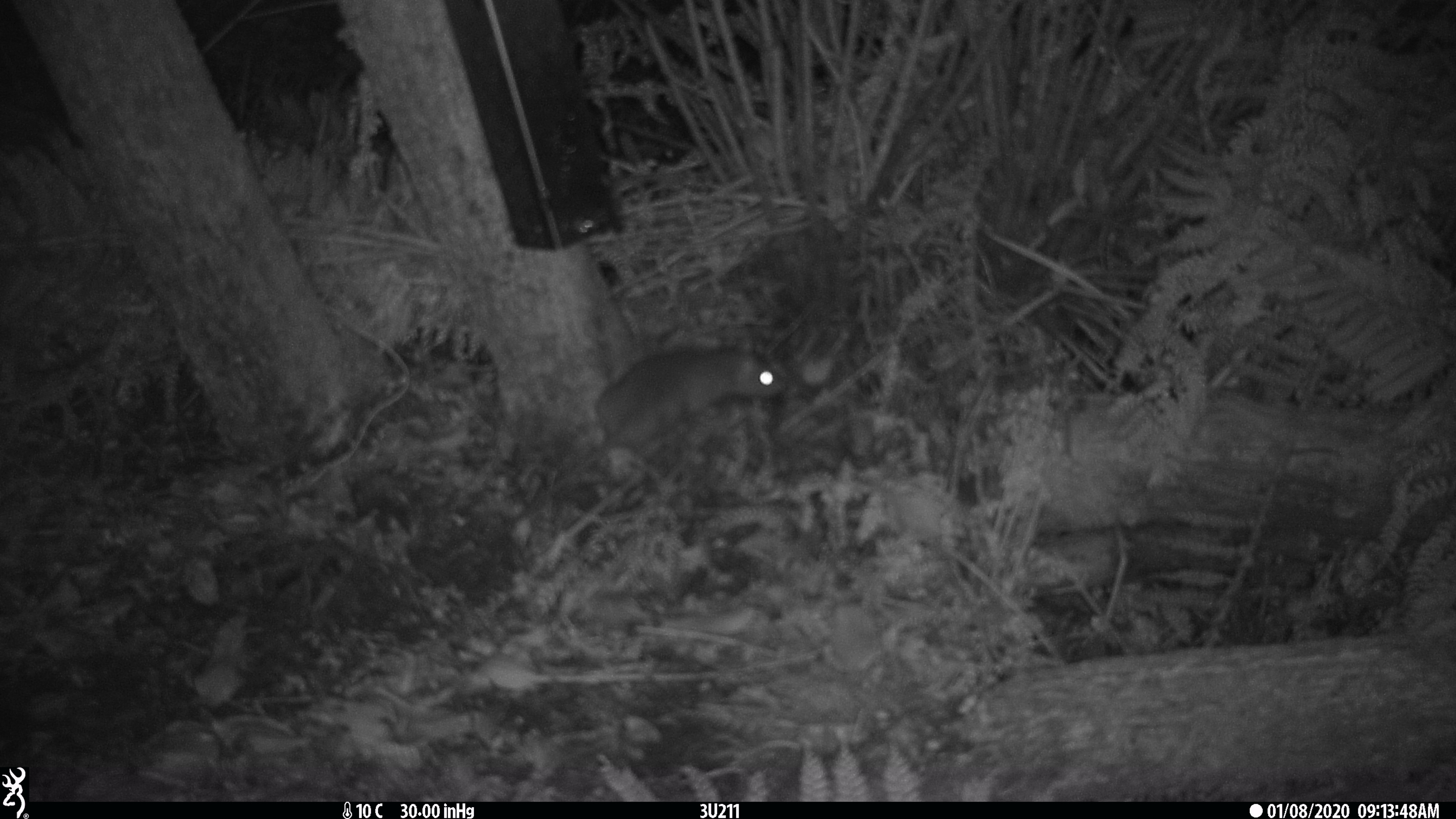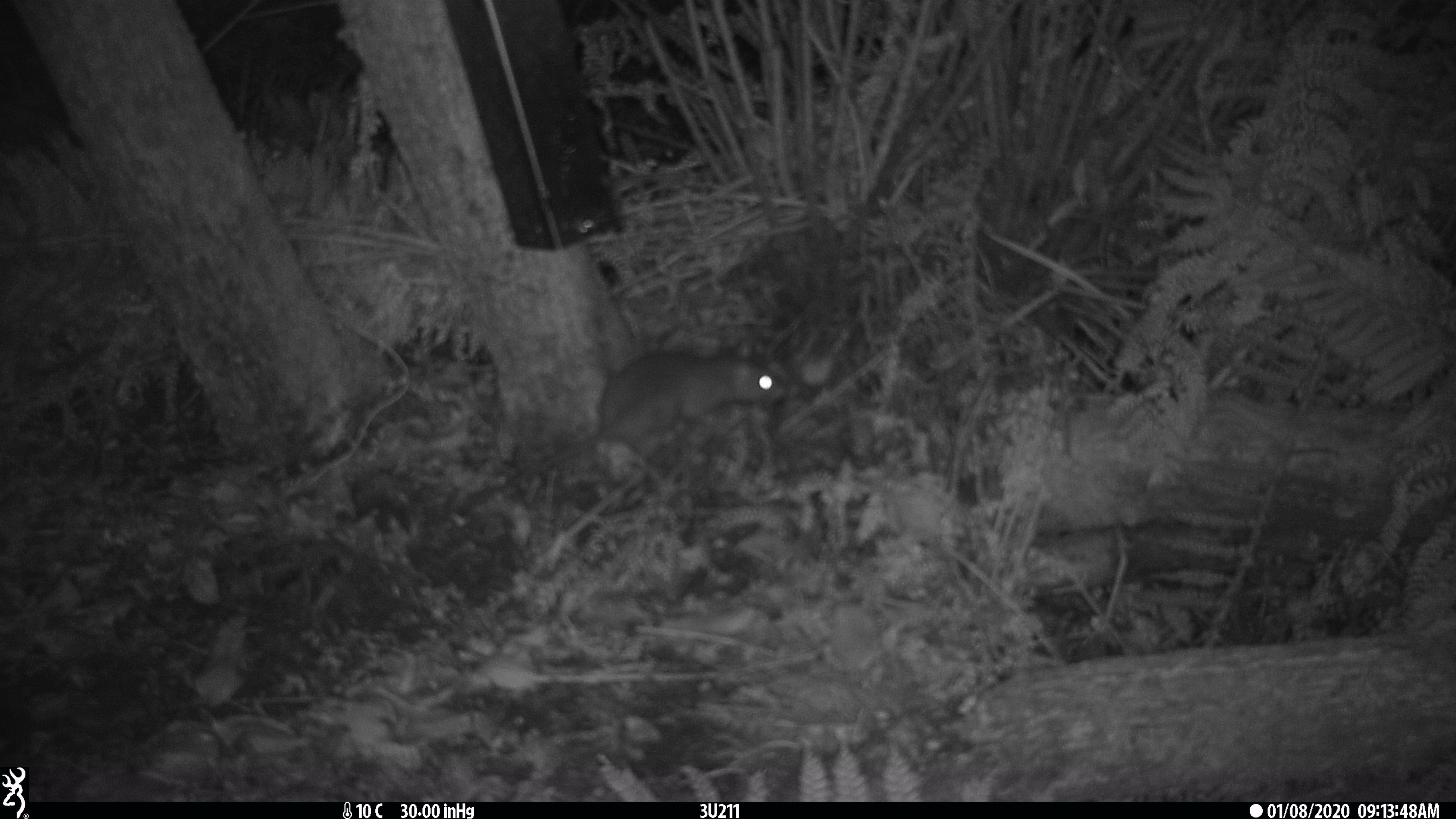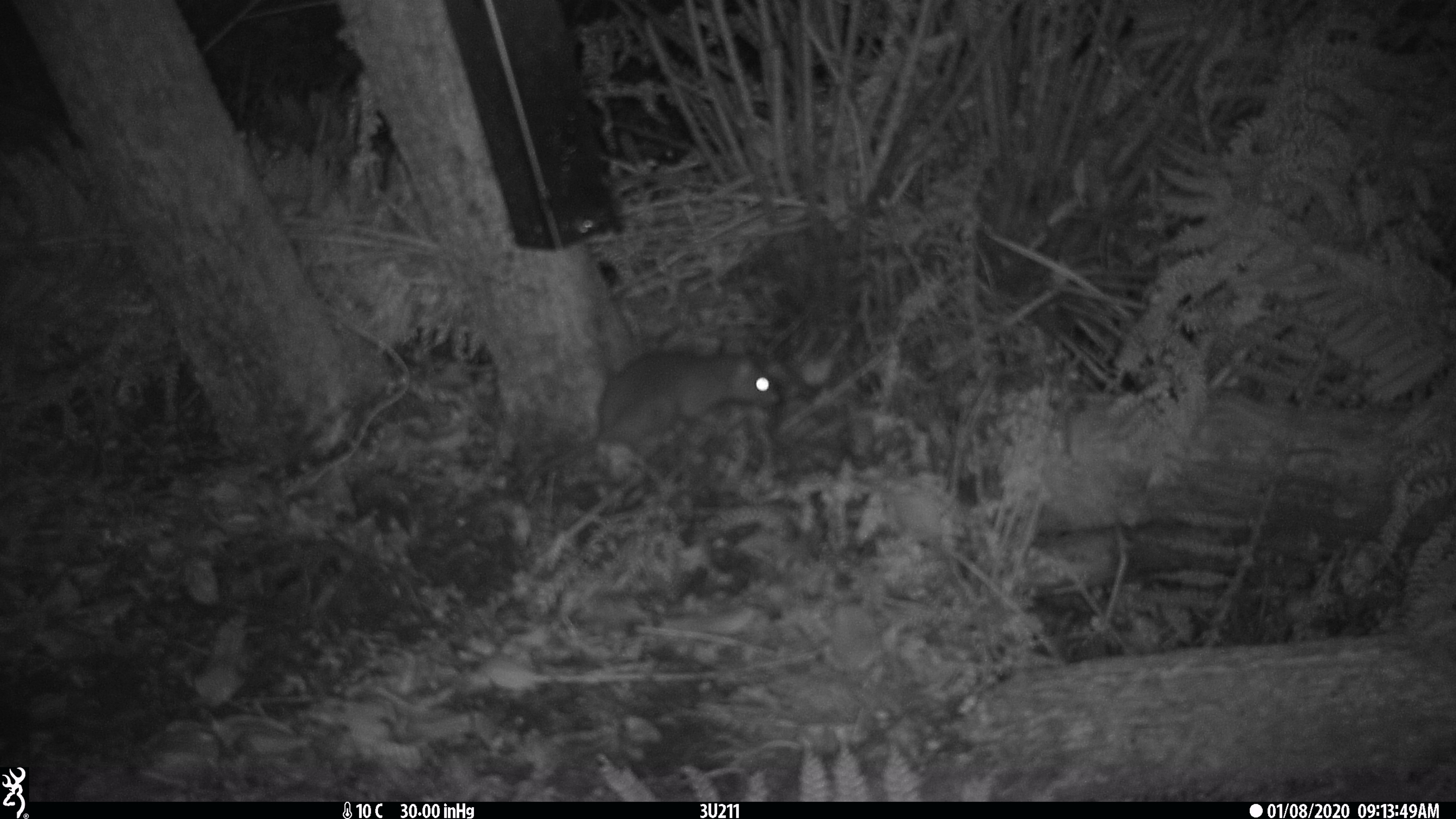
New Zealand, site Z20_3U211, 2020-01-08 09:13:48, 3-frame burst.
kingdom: Animalia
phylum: Chordata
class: Mammalia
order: Rodentia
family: Muridae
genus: Rattus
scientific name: Rattus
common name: rat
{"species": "rat (Rattus)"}